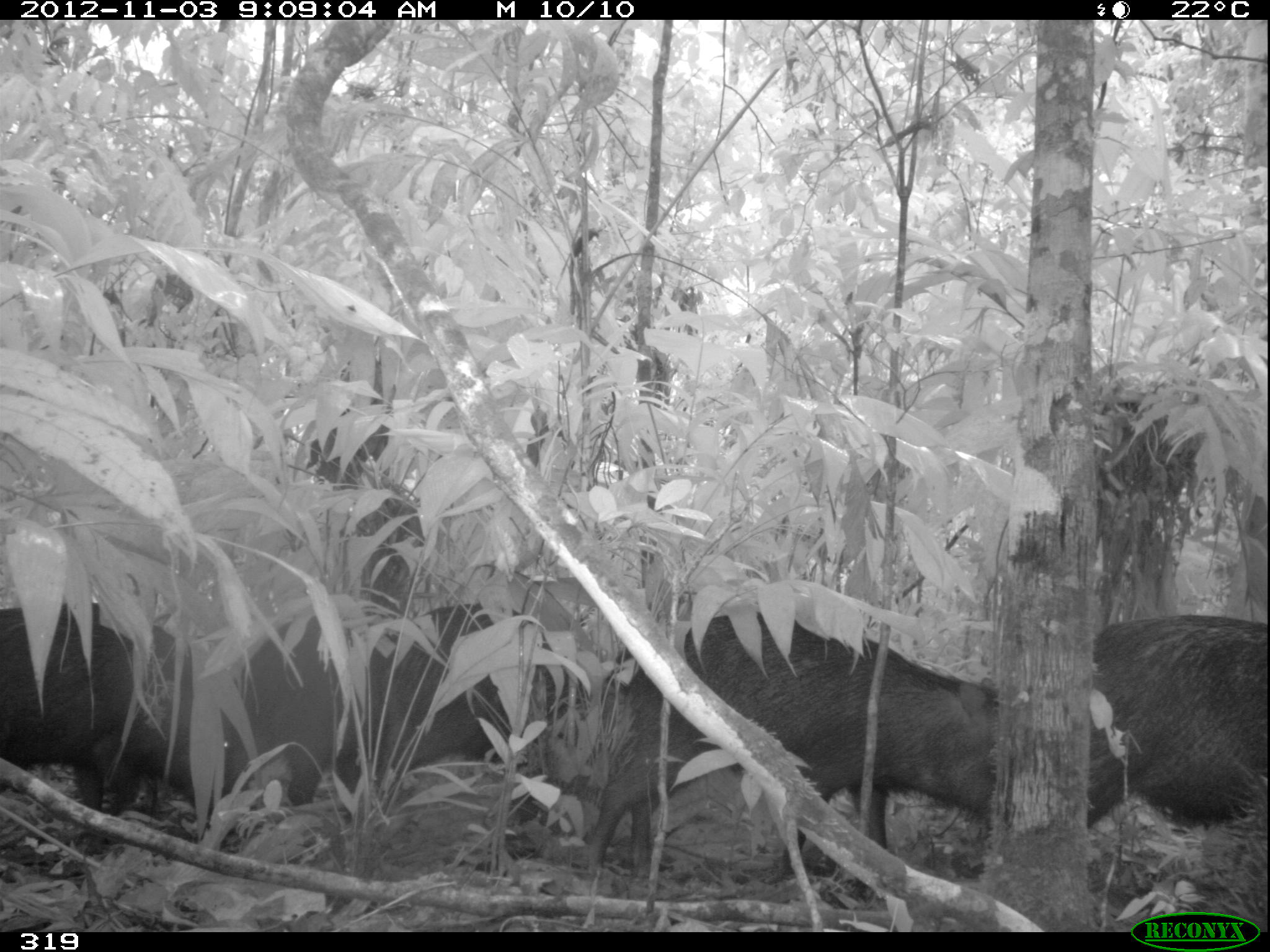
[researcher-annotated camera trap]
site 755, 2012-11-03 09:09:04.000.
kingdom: Animalia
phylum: Chordata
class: Mammalia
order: Artiodactyla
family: Tayassuidae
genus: Tayassu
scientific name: Tayassu pecari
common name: white-lipped peccary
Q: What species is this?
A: Tayassu pecari (white-lipped peccary).